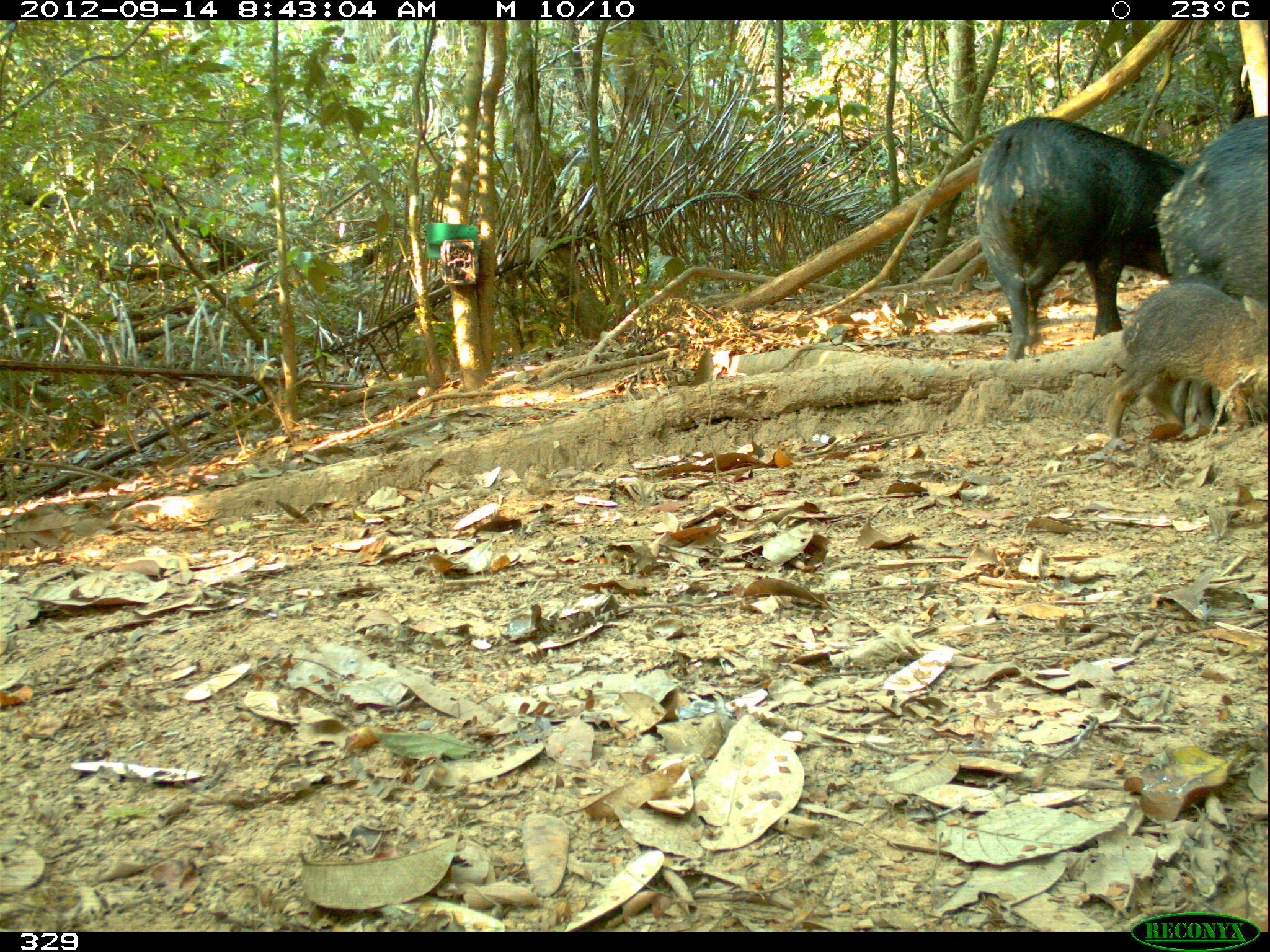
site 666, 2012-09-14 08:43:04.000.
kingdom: Animalia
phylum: Chordata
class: Mammalia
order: Artiodactyla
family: Tayassuidae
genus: Tayassu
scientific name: Tayassu pecari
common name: white-lipped peccary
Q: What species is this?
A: Tayassu pecari (white-lipped peccary).